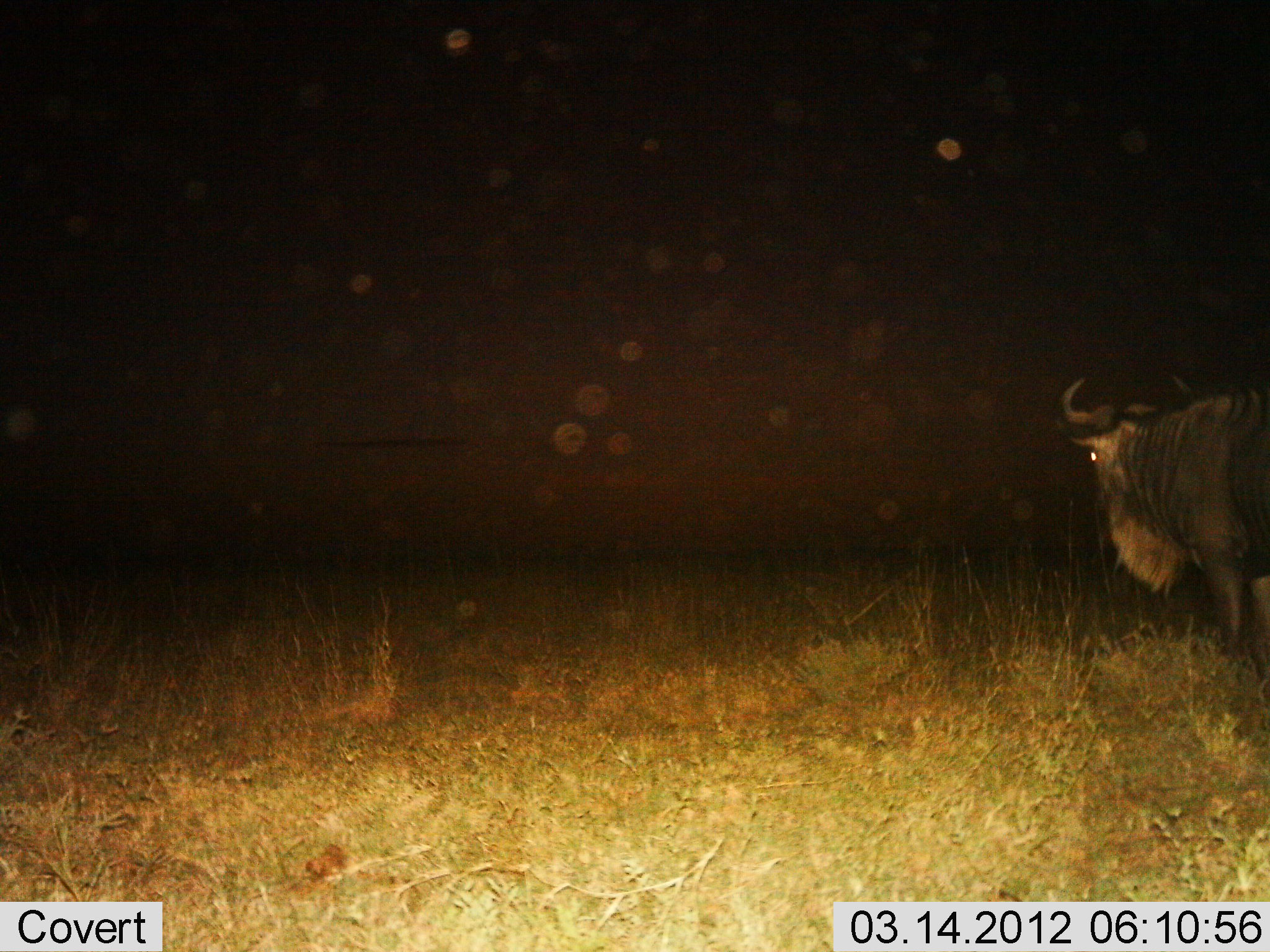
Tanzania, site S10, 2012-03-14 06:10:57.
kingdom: Animalia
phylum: Chordata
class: Mammalia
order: Artiodactyla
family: Bovidae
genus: Connochaetes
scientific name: Connochaetes taurinus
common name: blue wildebeest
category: wildebeest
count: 1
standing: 94%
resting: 0%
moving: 12%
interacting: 0%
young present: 0%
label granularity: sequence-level